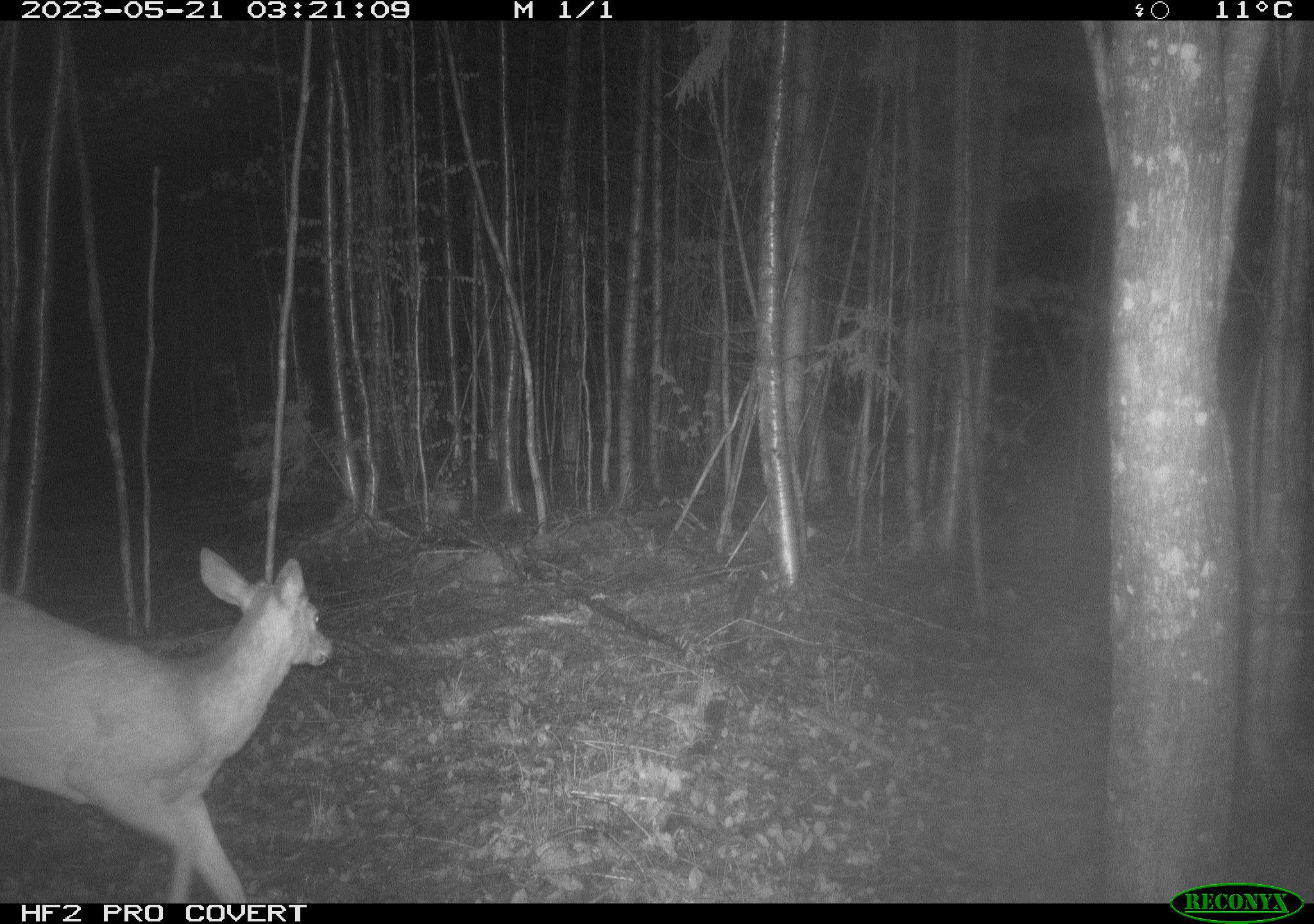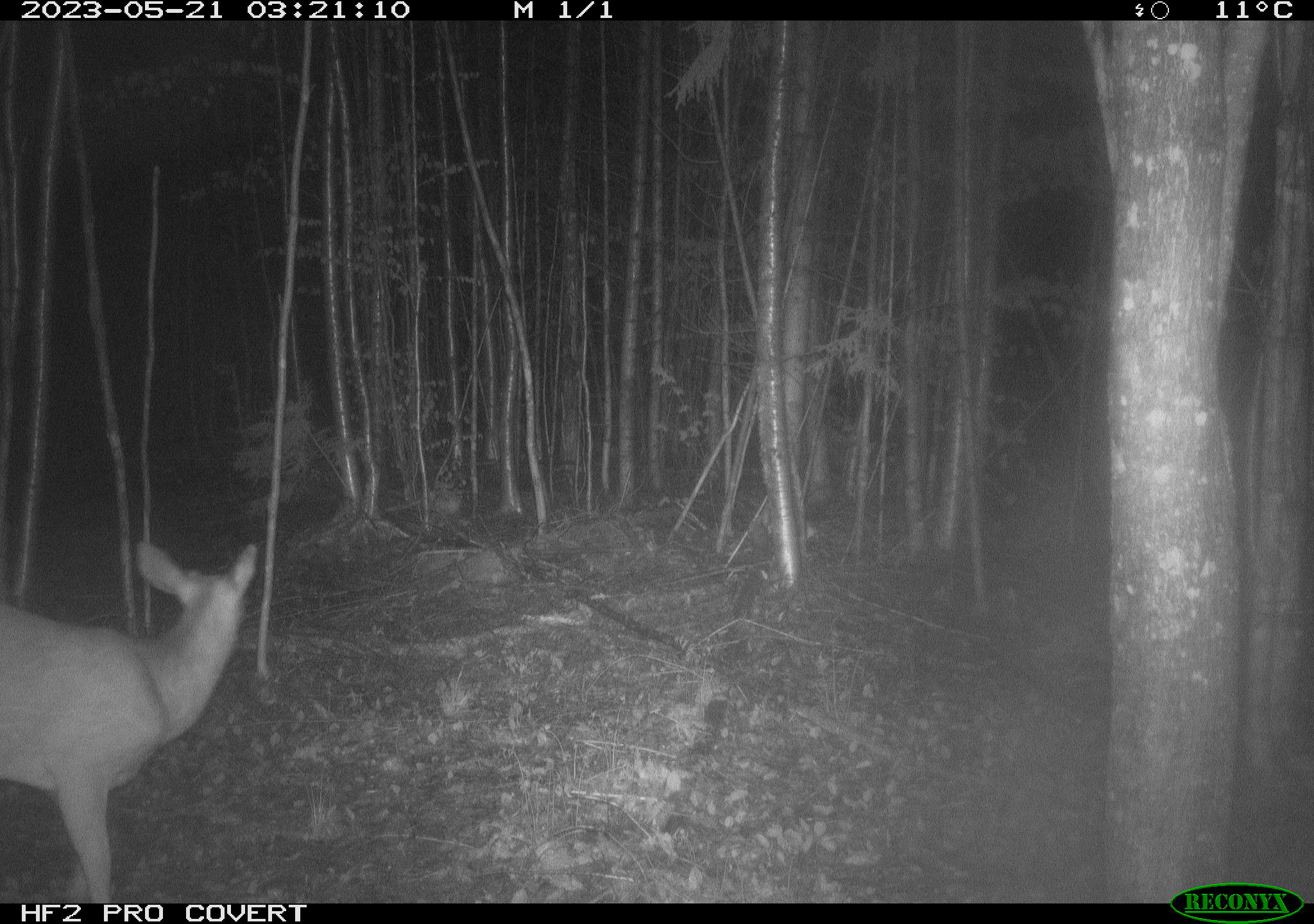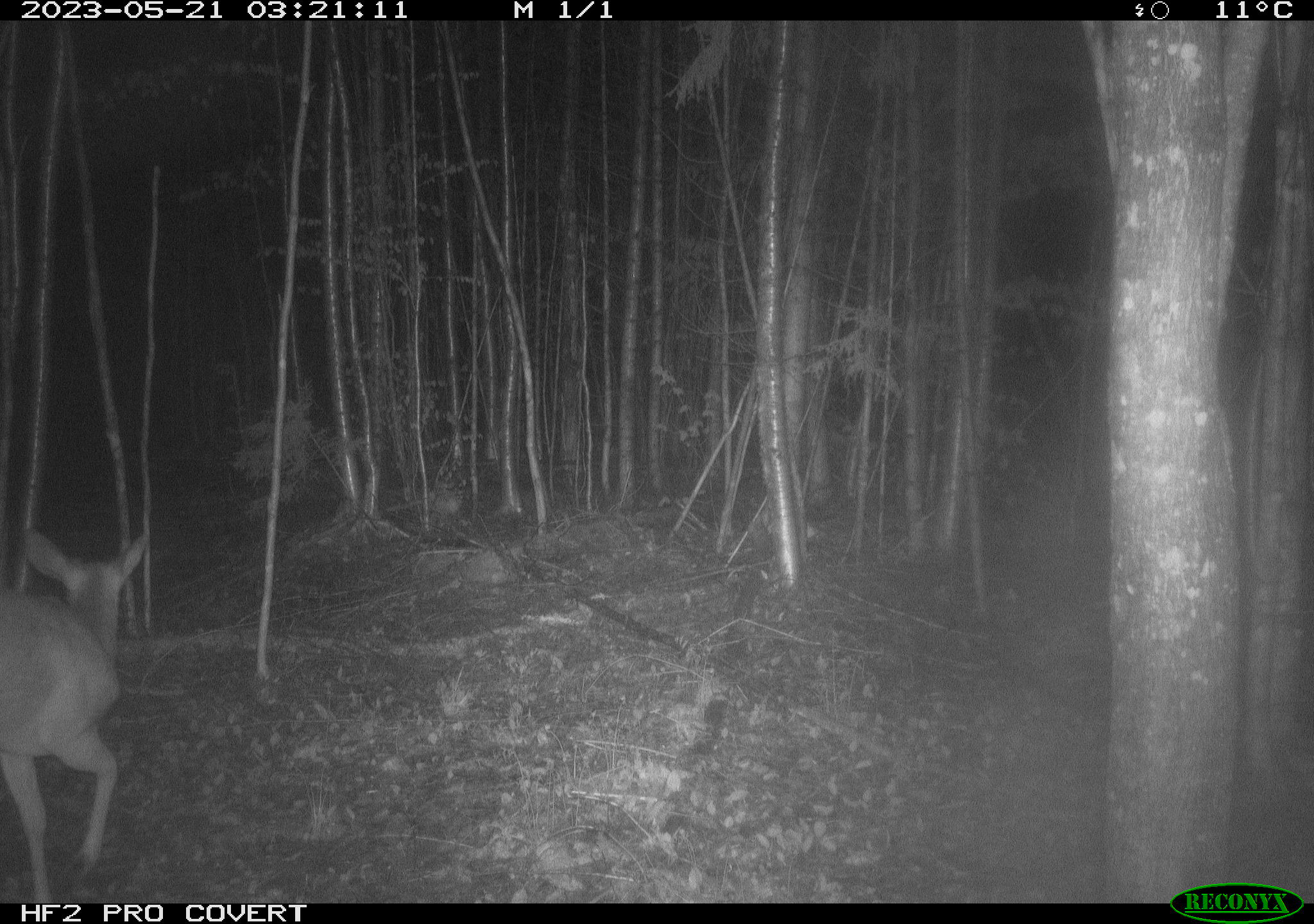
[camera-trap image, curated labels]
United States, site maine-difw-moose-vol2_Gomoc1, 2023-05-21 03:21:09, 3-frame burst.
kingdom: Animalia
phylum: Chordata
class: Mammalia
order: Artiodactyla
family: Cervidae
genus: Odocoileus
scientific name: Odocoileus virginianus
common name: white-tailed deer